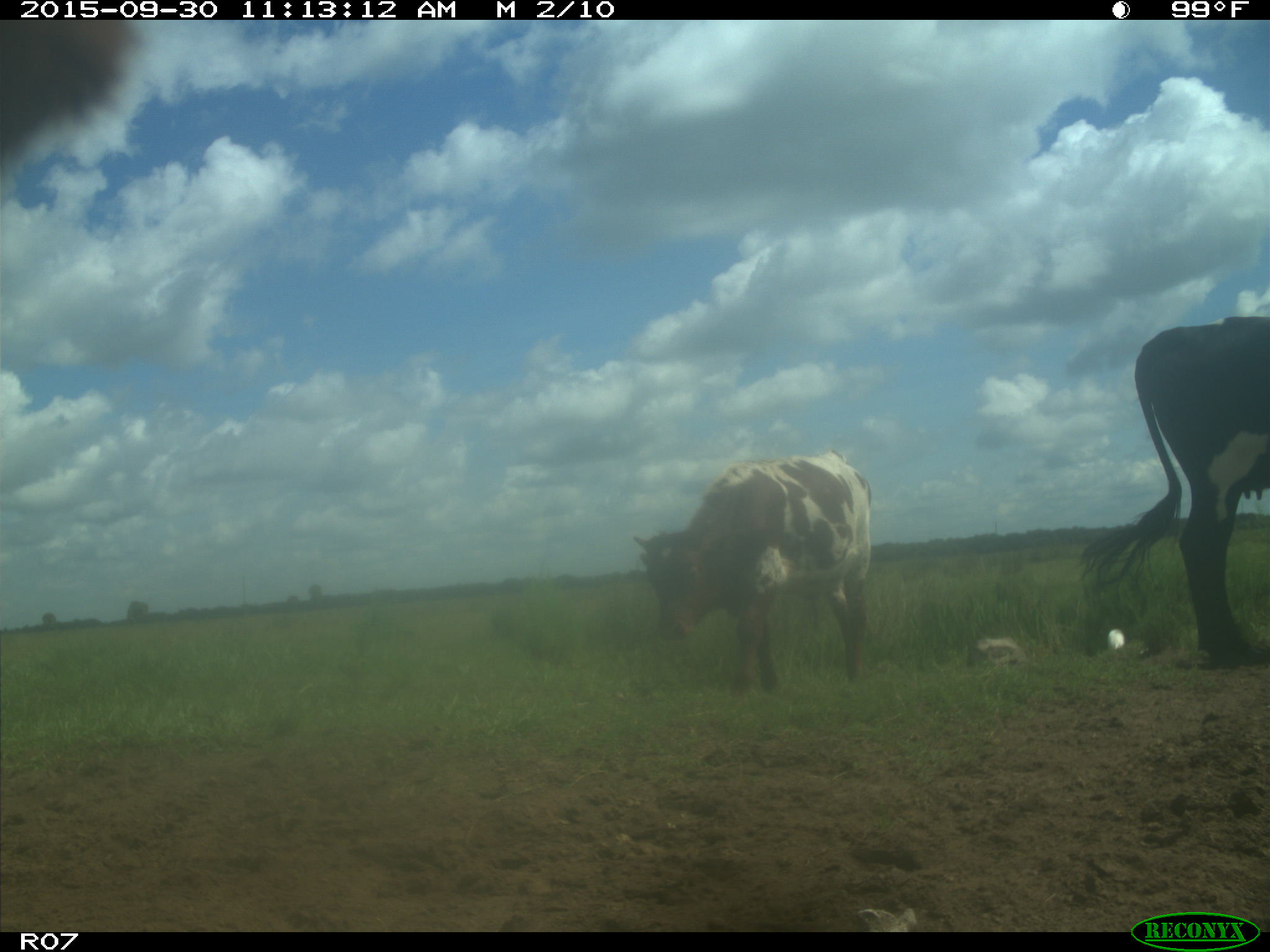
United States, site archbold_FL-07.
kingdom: Animalia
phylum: Chordata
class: Mammalia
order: Artiodactyla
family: Bovidae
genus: Bos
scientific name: Bos taurus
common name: domestic cow